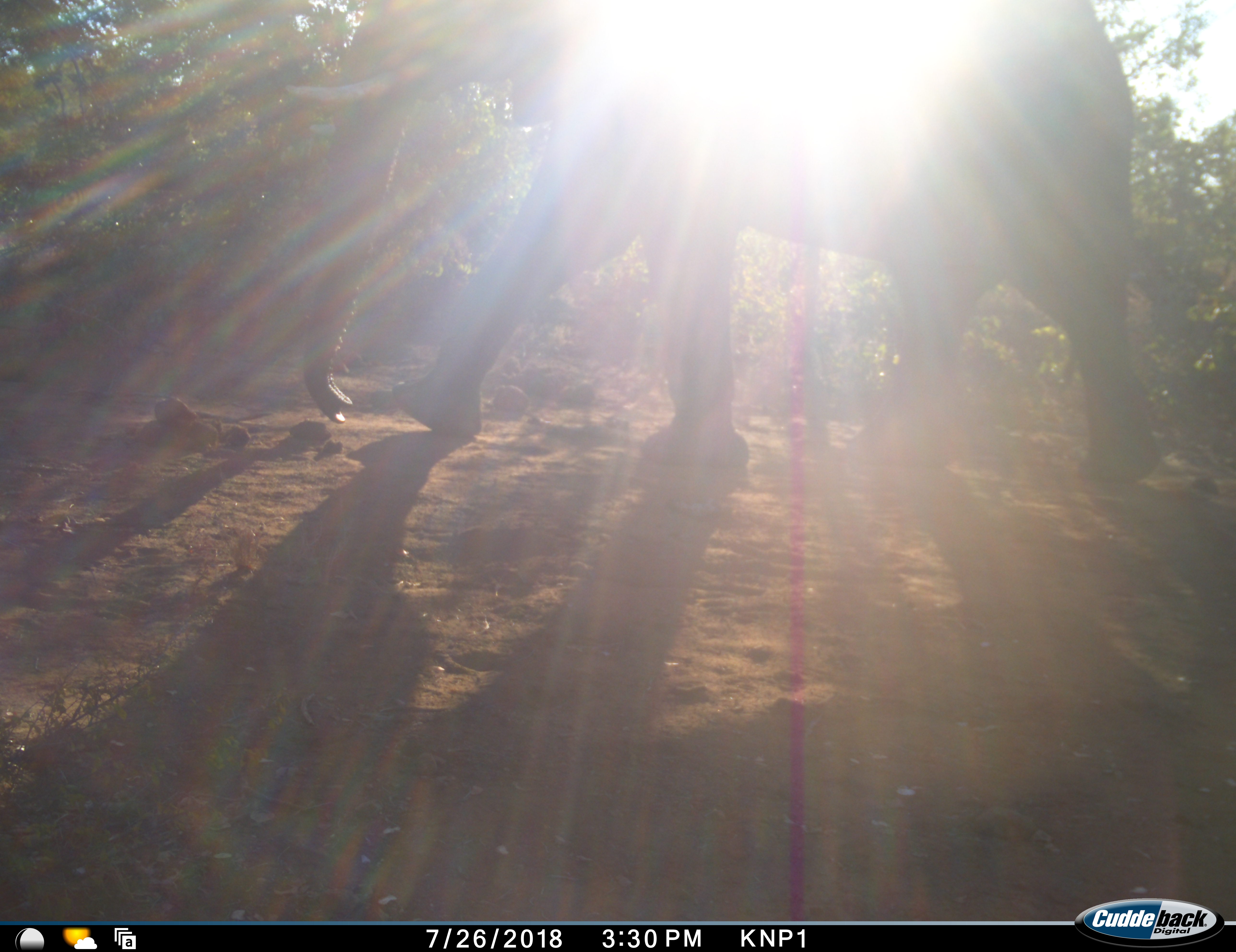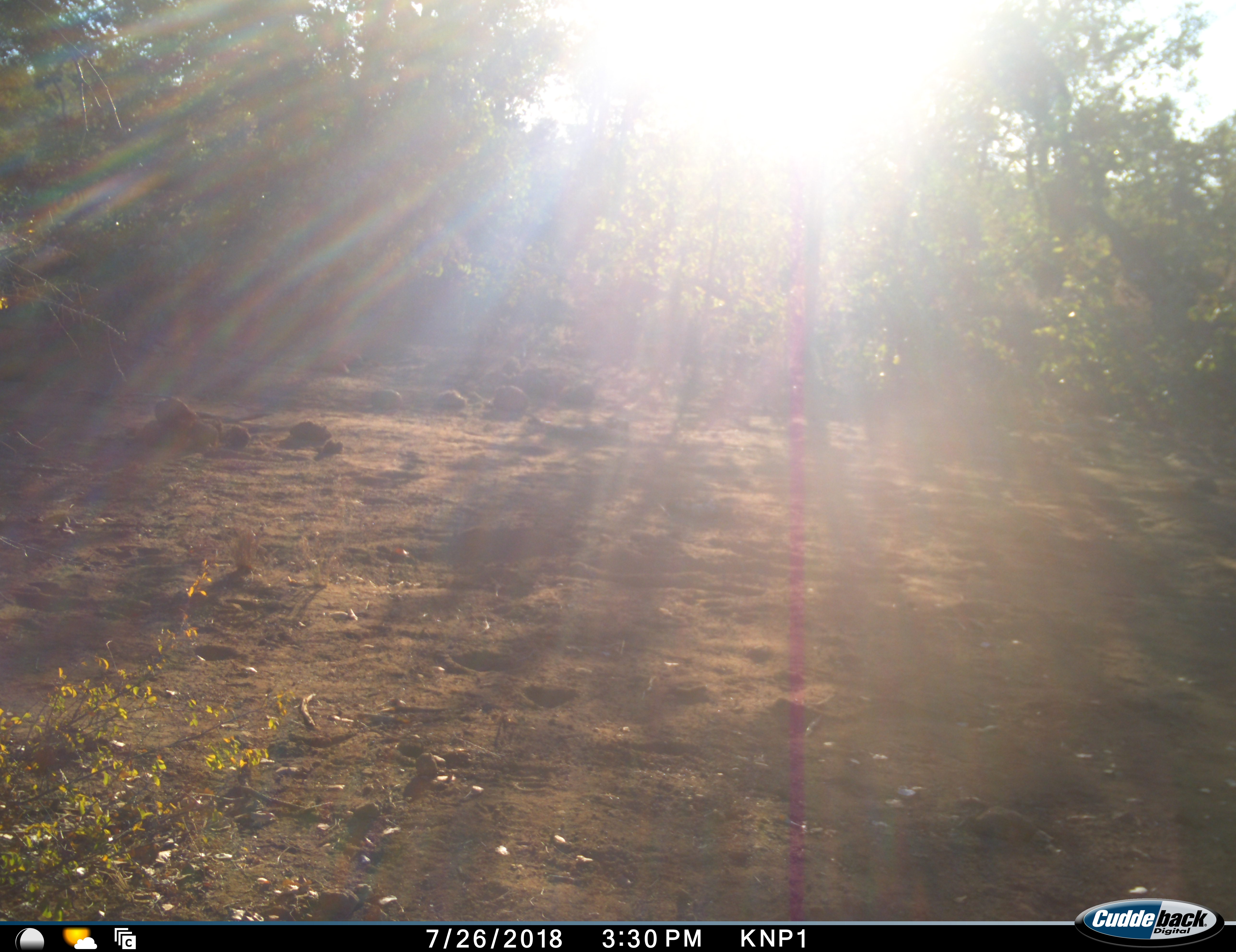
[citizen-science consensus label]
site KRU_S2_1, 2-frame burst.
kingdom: Animalia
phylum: Chordata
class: Mammalia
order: Proboscidea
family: Elephantidae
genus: Loxodonta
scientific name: Loxodonta africana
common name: african bush elephant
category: elephant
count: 1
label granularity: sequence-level